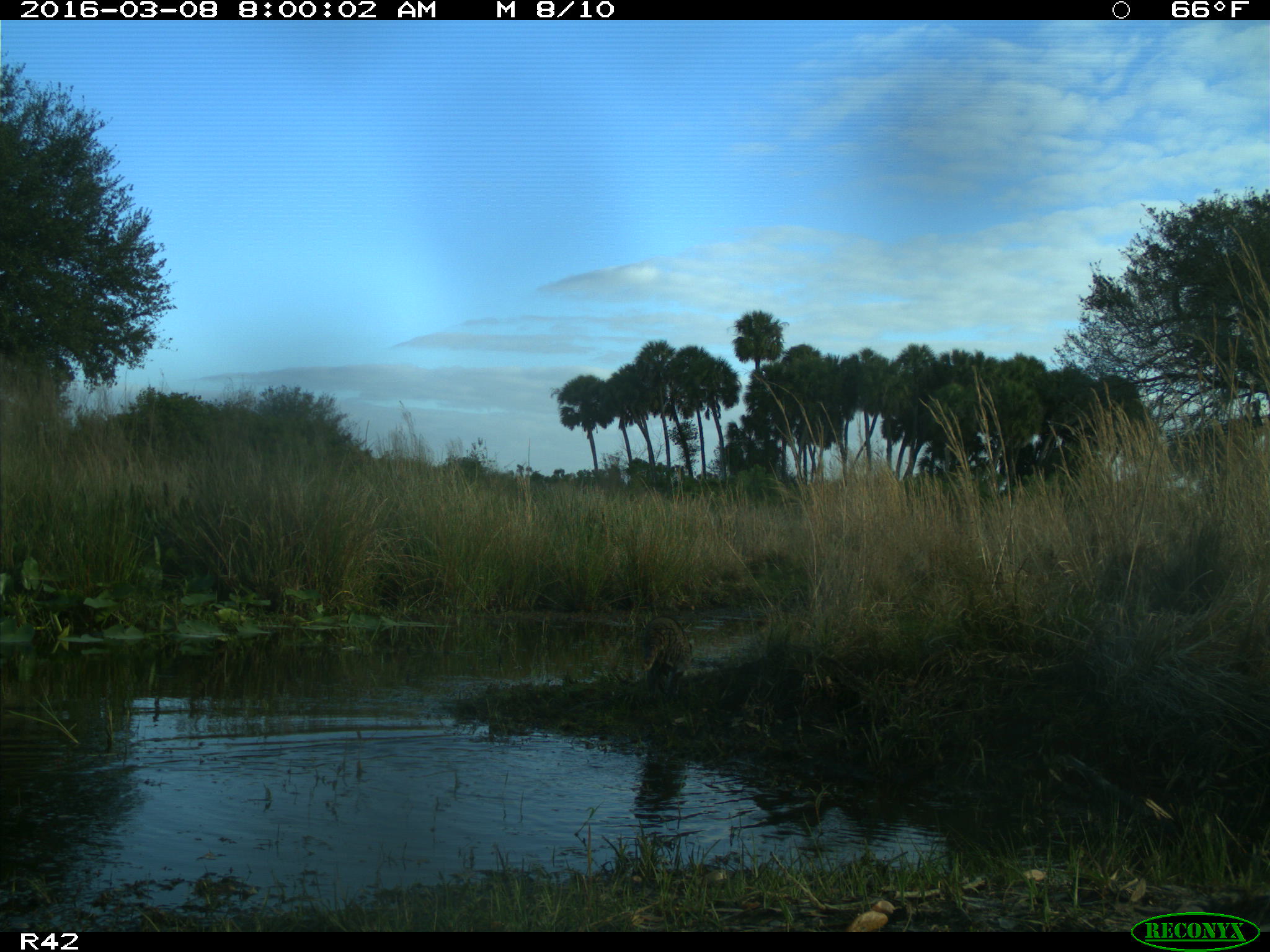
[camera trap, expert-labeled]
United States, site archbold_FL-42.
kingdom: Animalia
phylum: Chordata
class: Mammalia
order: Carnivora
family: Procyonidae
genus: Procyon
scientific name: Procyon lotor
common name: common raccoon